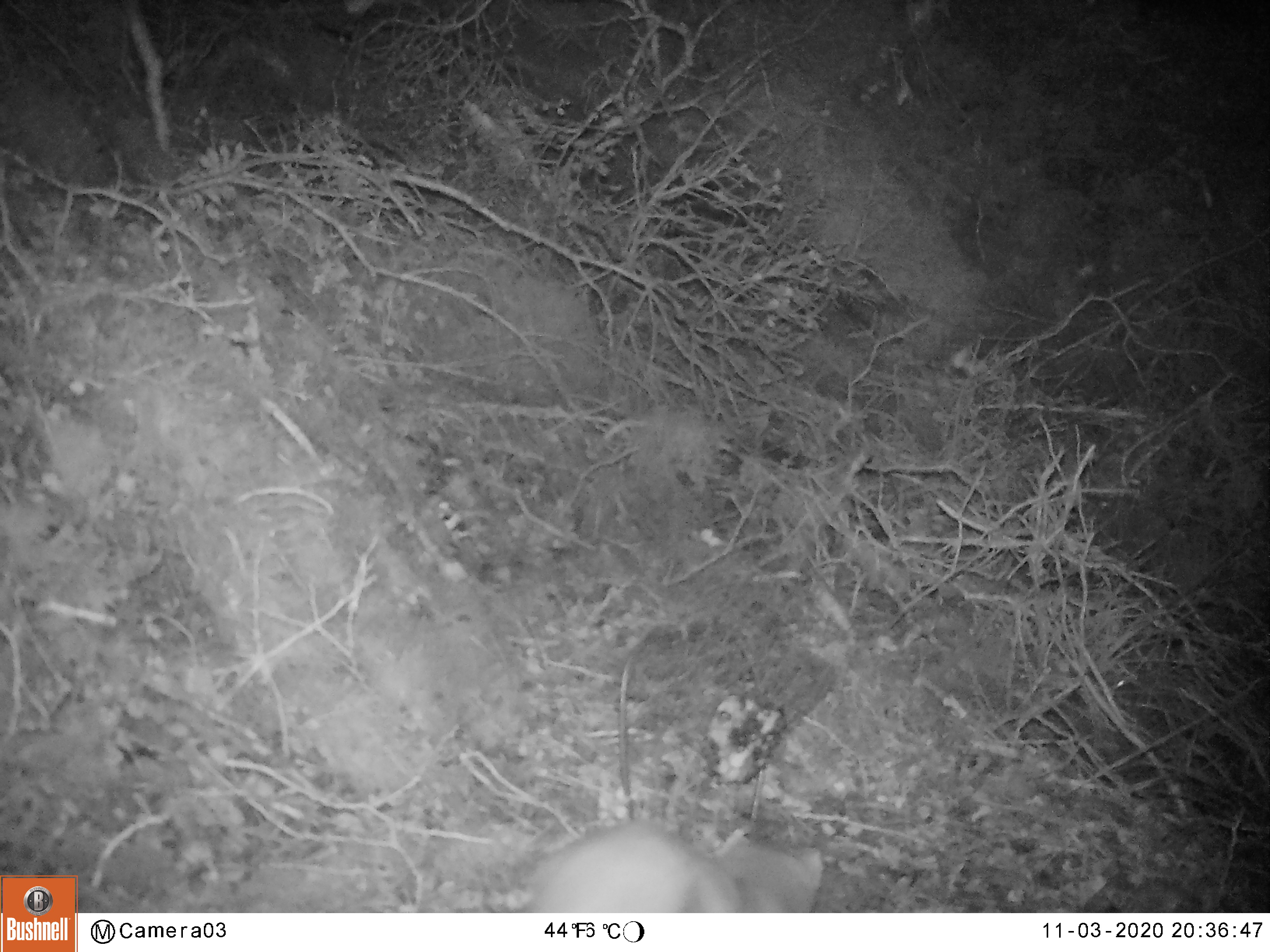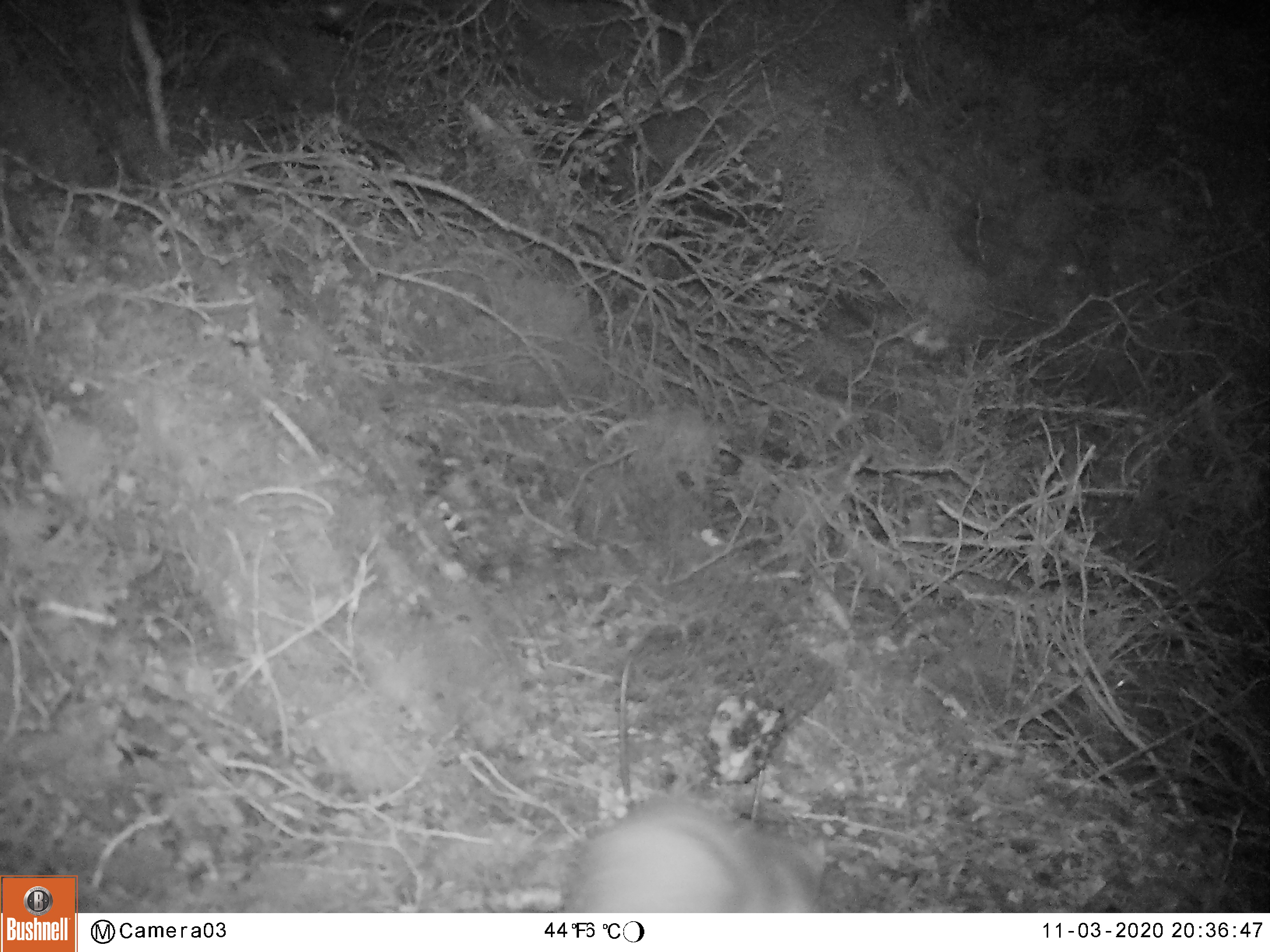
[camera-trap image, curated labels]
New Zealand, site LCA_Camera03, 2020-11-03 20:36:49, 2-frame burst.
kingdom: Animalia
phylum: Chordata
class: Mammalia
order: Carnivora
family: Mustelidae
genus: Mustela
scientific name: Mustela erminea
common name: stoat